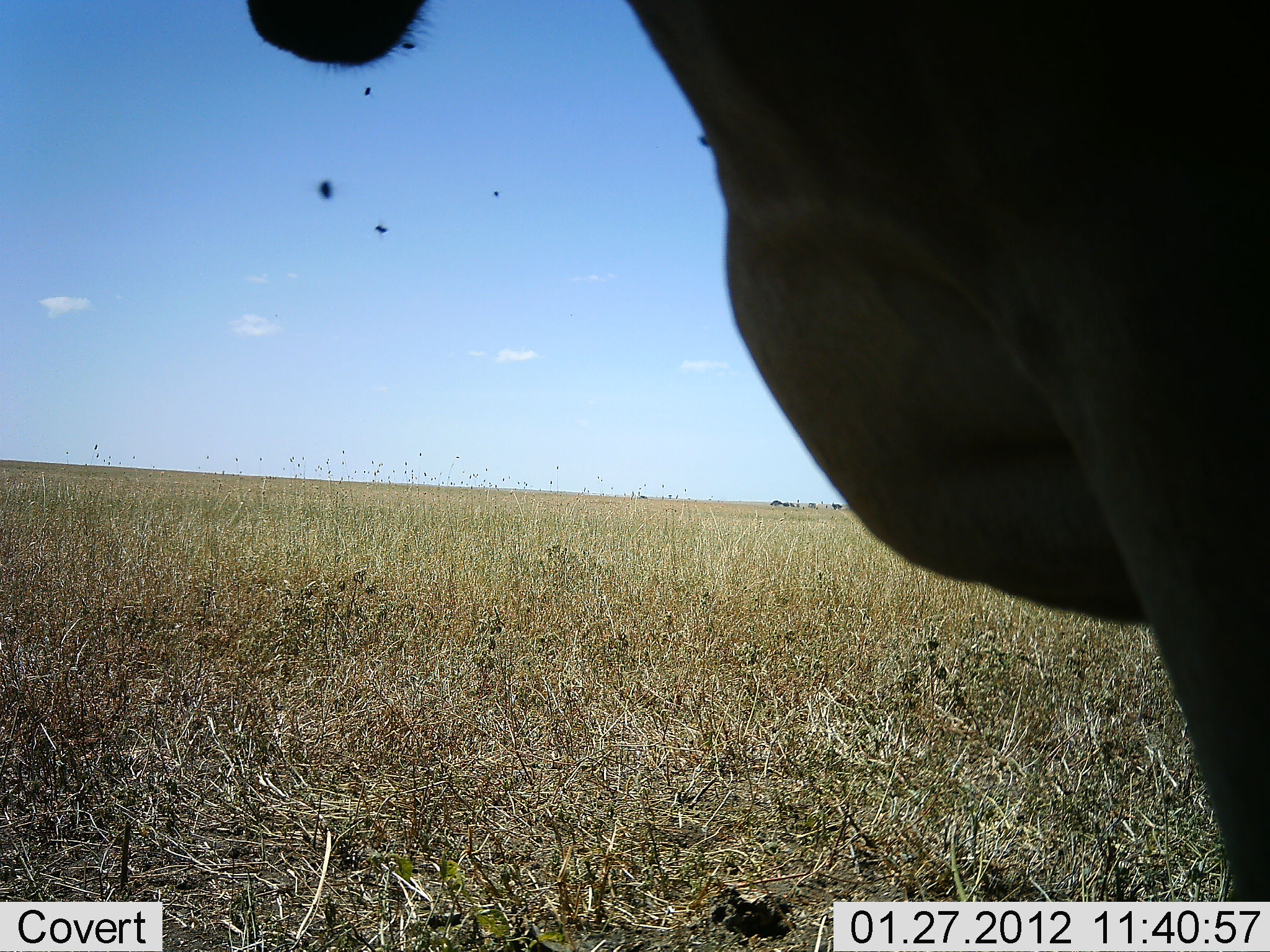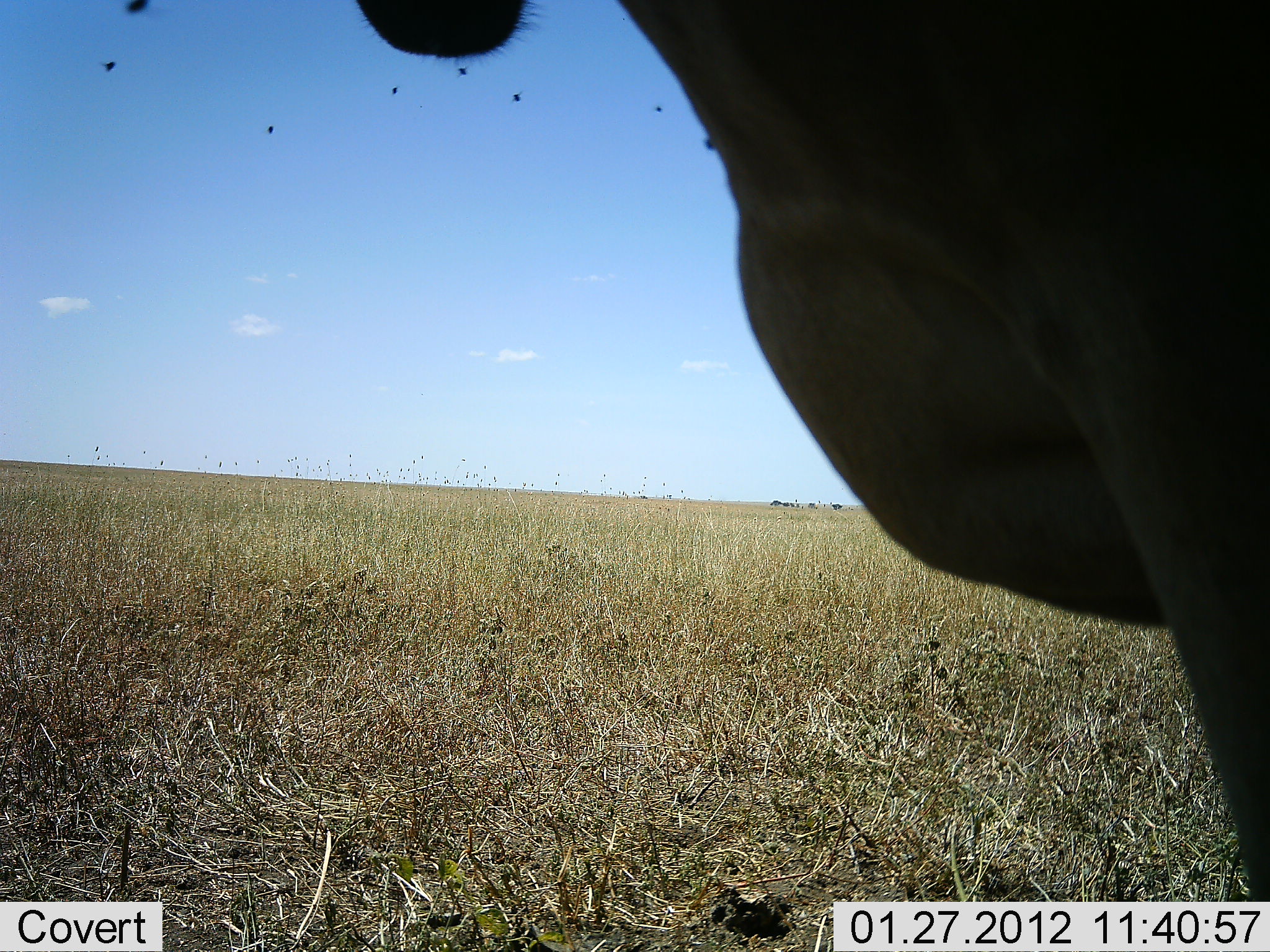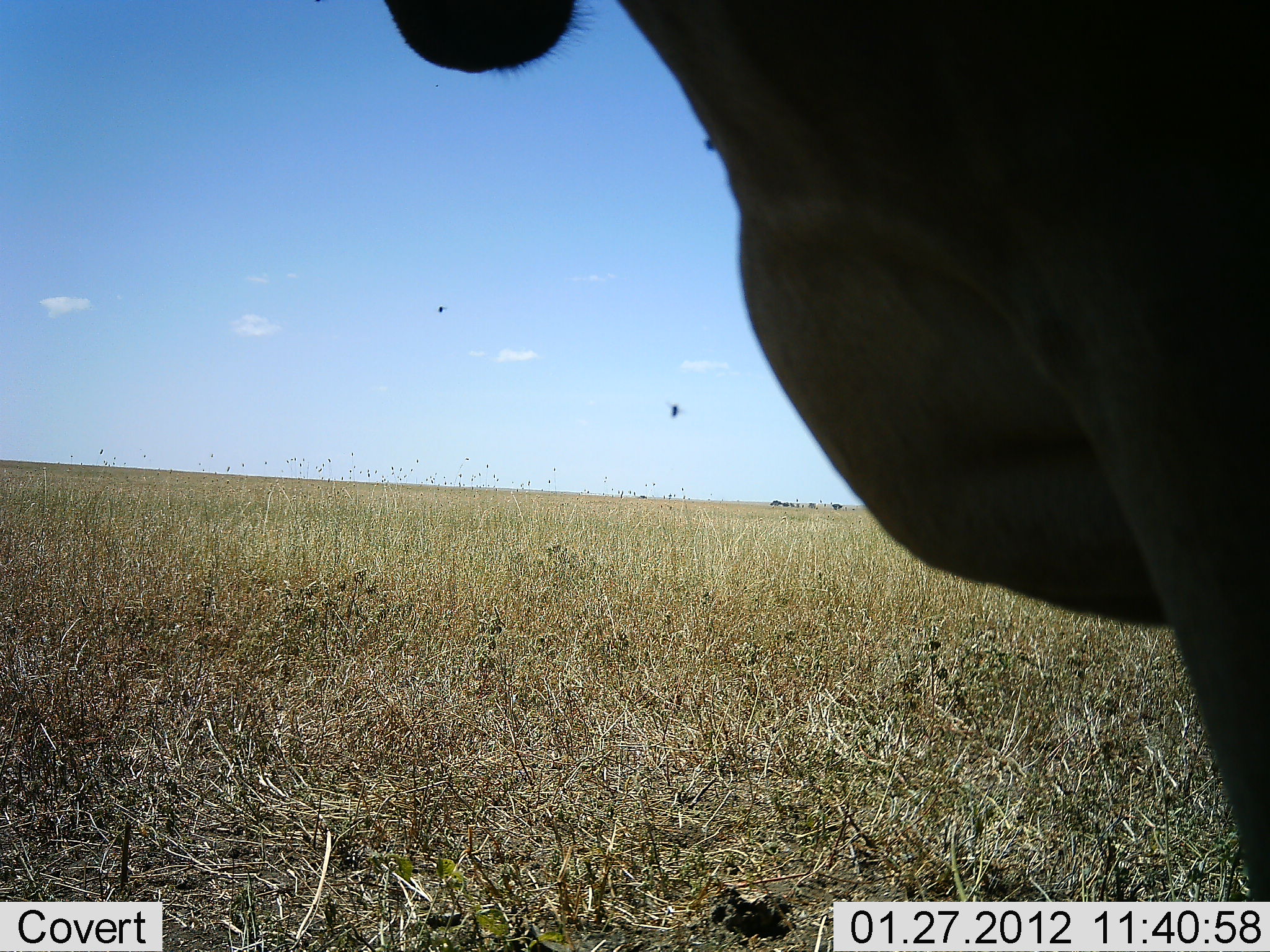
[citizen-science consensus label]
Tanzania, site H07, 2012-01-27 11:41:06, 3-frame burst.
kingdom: Animalia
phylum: Chordata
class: Mammalia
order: Artiodactyla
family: Bovidae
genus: Alcelaphus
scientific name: Alcelaphus buselaphus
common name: hartebeest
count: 1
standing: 94%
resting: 6%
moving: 0%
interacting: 0%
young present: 0%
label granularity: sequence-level